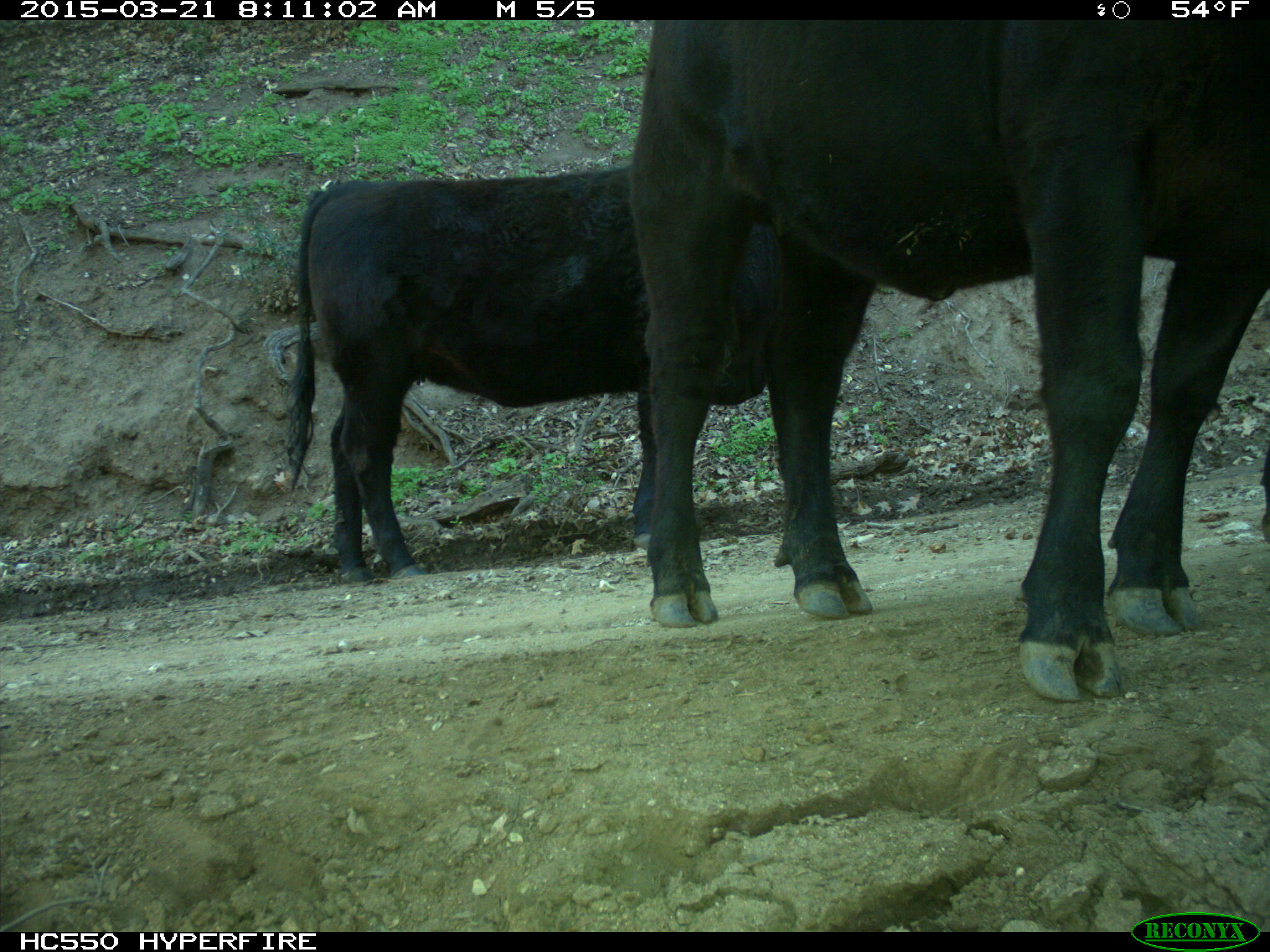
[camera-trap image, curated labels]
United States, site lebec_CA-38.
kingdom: Animalia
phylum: Chordata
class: Mammalia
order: Artiodactyla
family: Bovidae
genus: Bos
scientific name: Bos taurus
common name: domestic cow